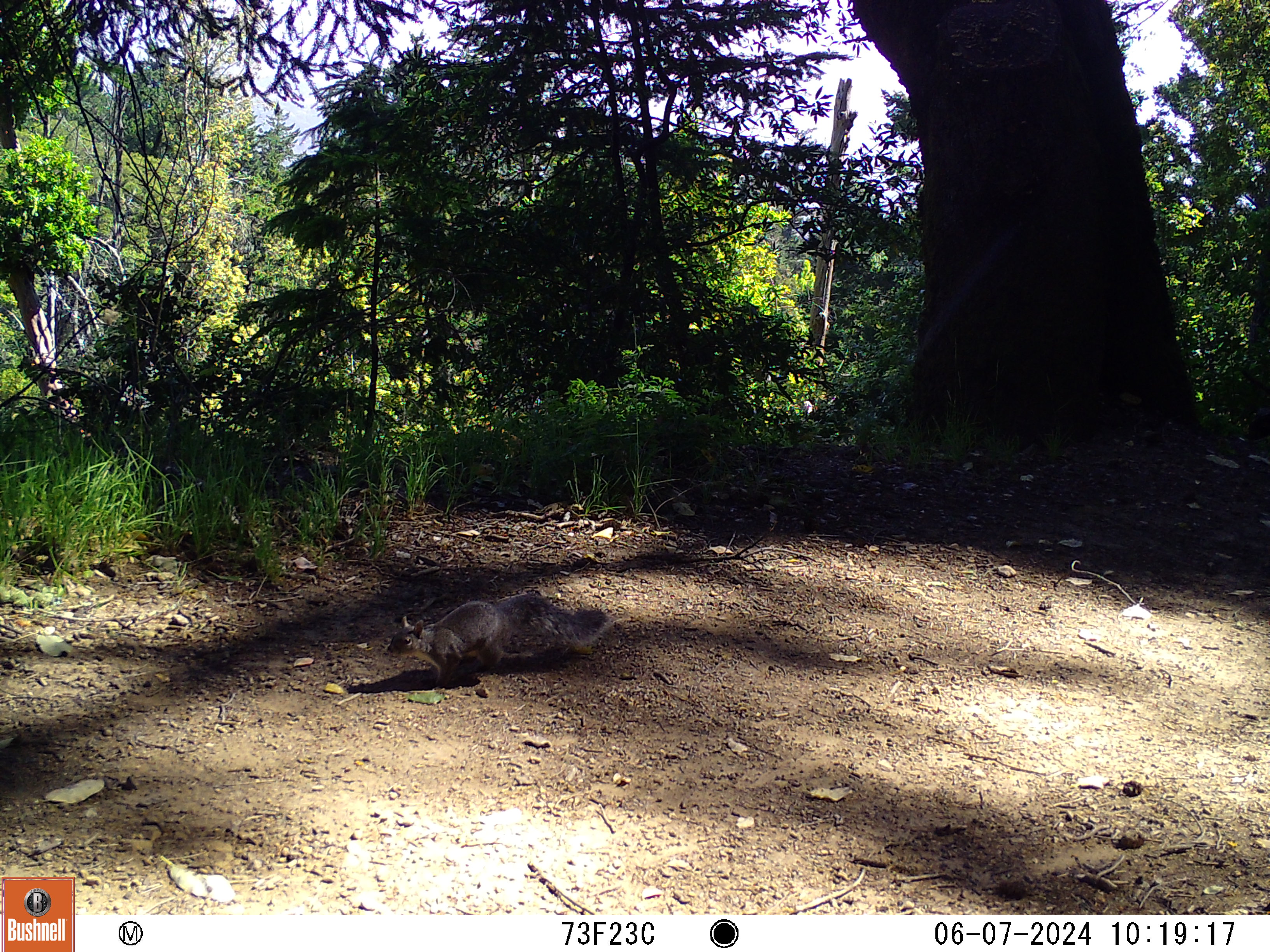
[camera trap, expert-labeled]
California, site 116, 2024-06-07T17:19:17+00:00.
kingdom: Animalia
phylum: Chordata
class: Mammalia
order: Rodentia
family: Sciuridae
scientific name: Sciuridae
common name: squirrel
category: unknown squirrel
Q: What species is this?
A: Unknown squirrel (squirrel) (Sciuridae).